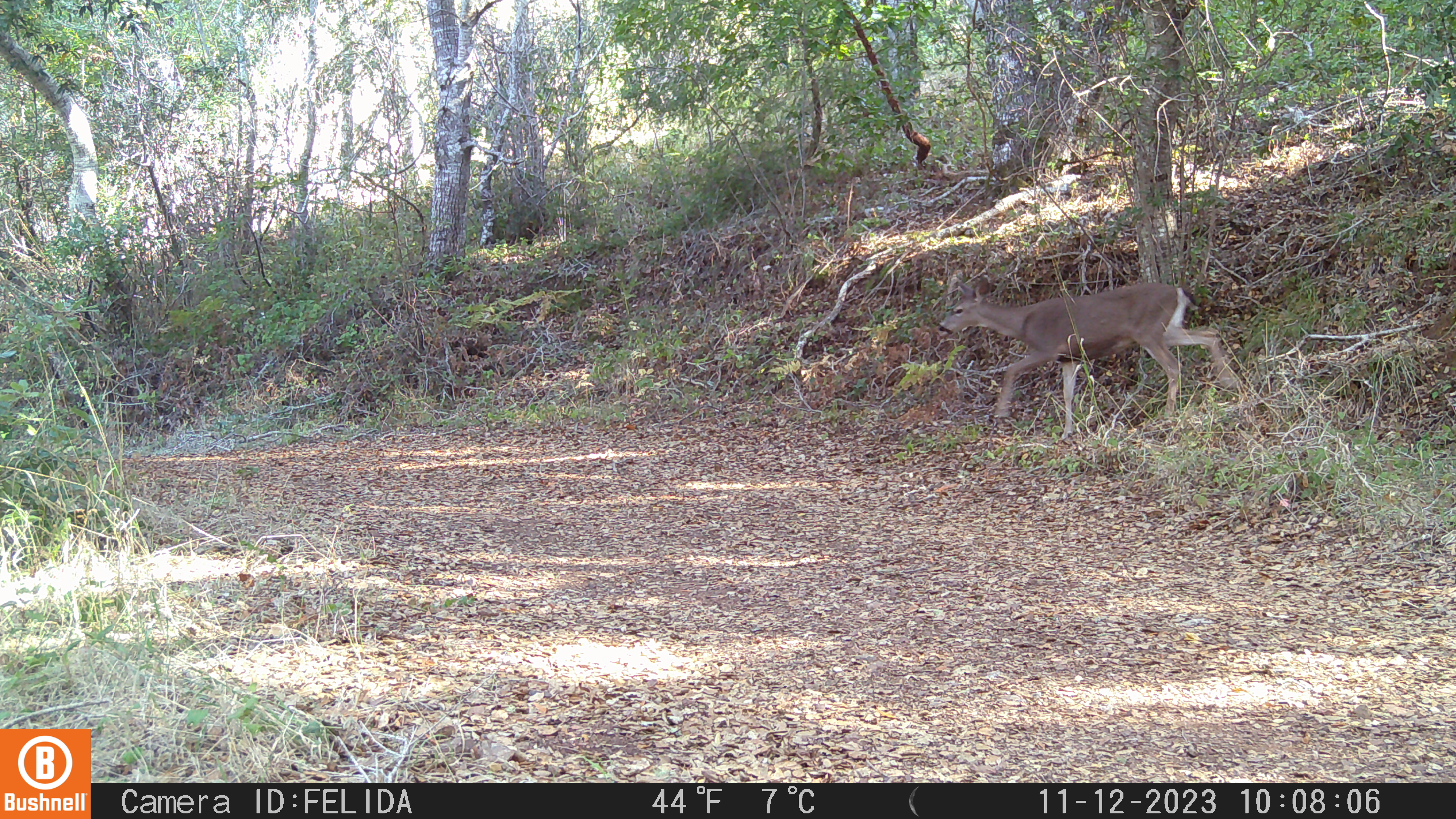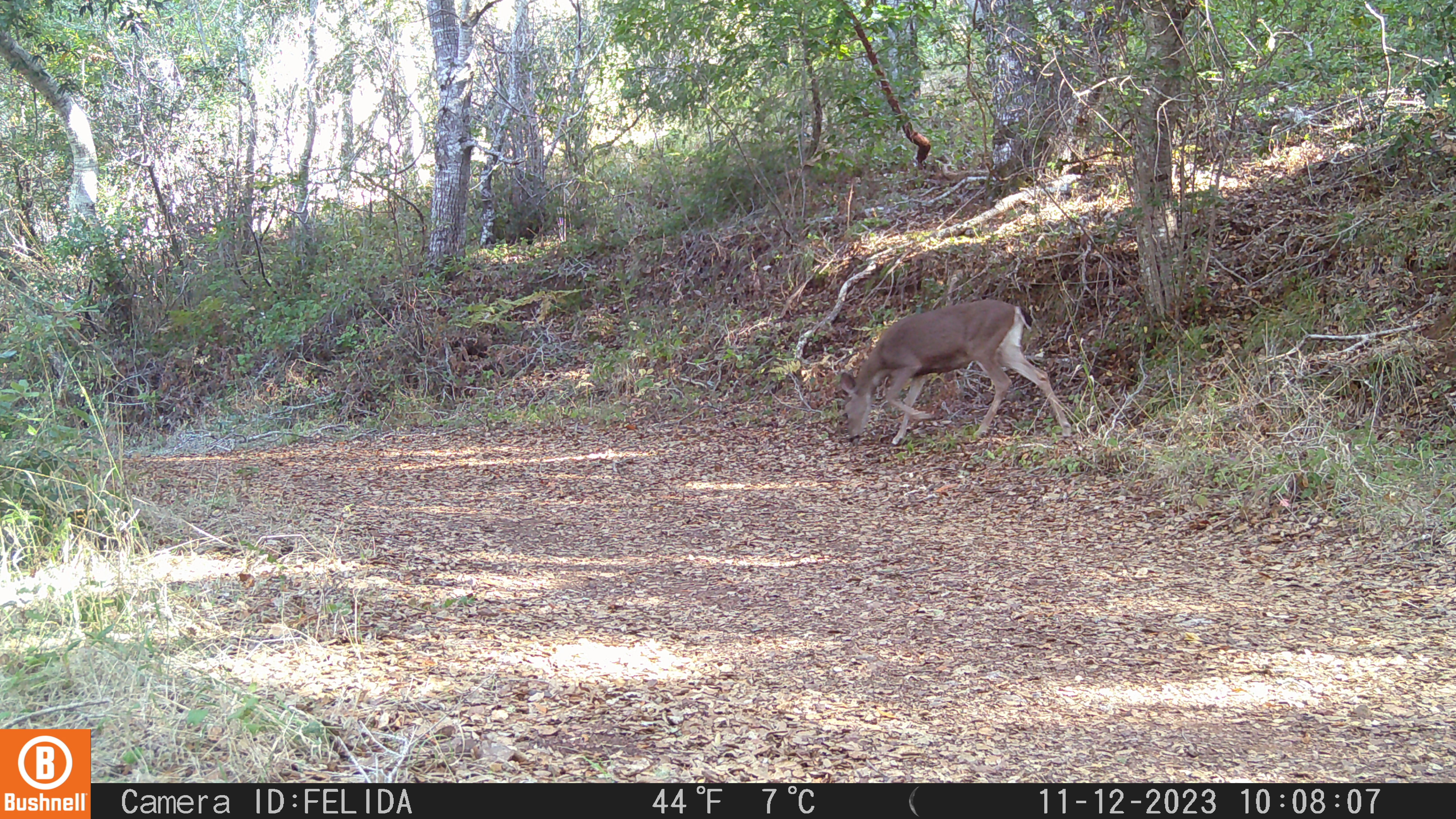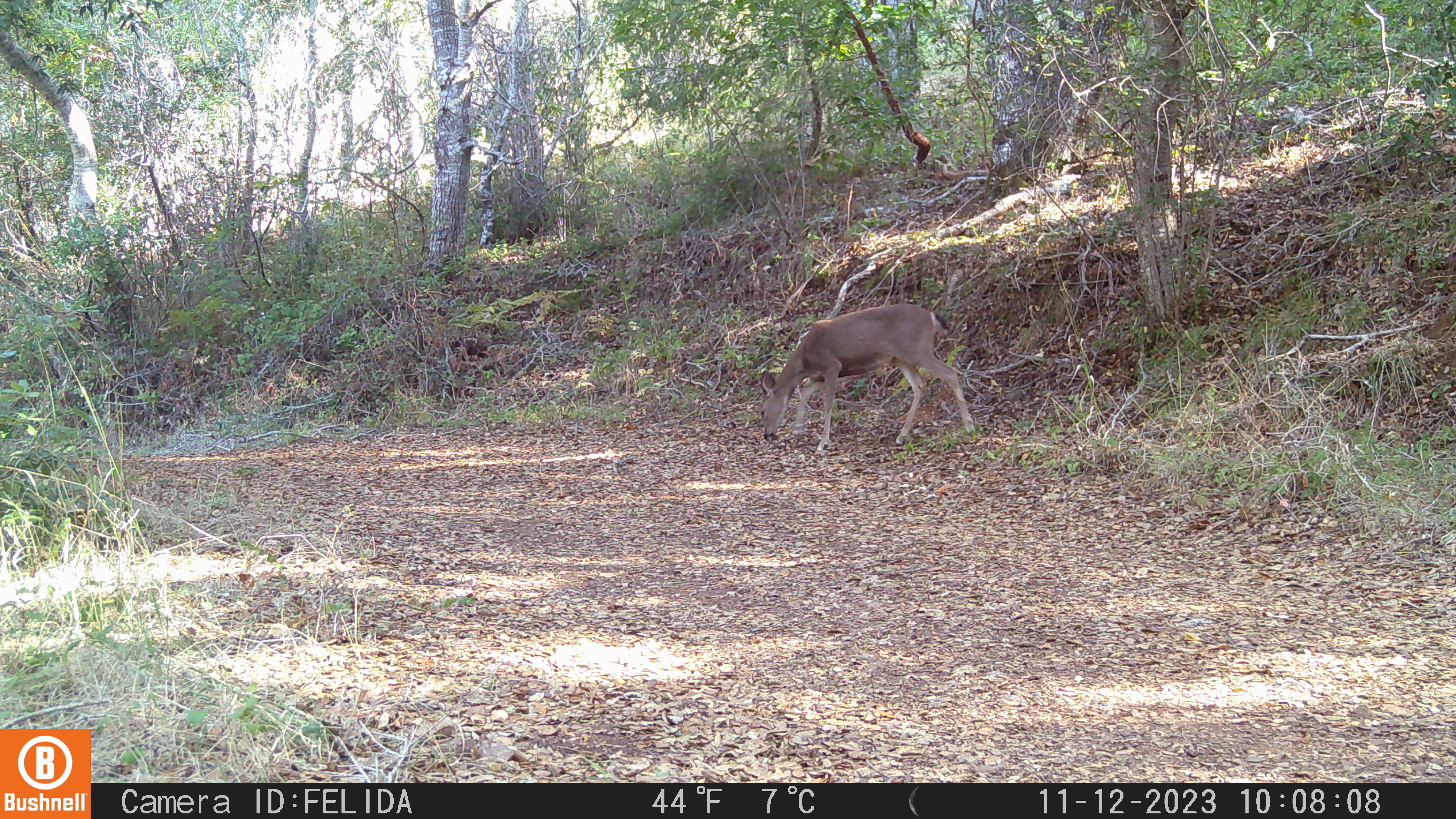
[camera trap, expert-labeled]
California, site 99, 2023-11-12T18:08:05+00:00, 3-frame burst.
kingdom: Animalia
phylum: Chordata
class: Mammalia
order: Artiodactyla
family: Cervidae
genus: Odocoileus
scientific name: Odocoileus hemionus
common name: mule deer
Mule deer (Odocoileus hemionus).